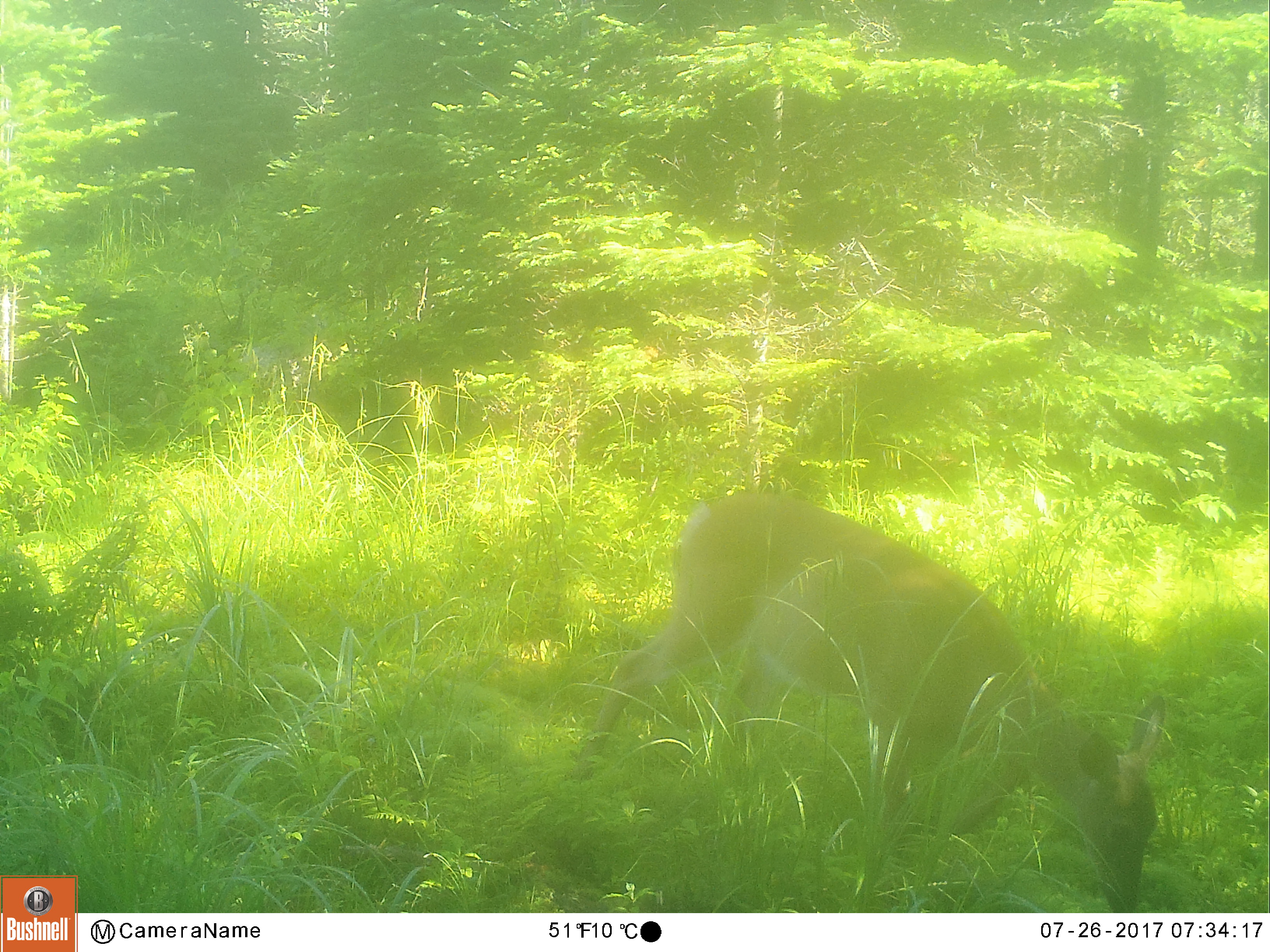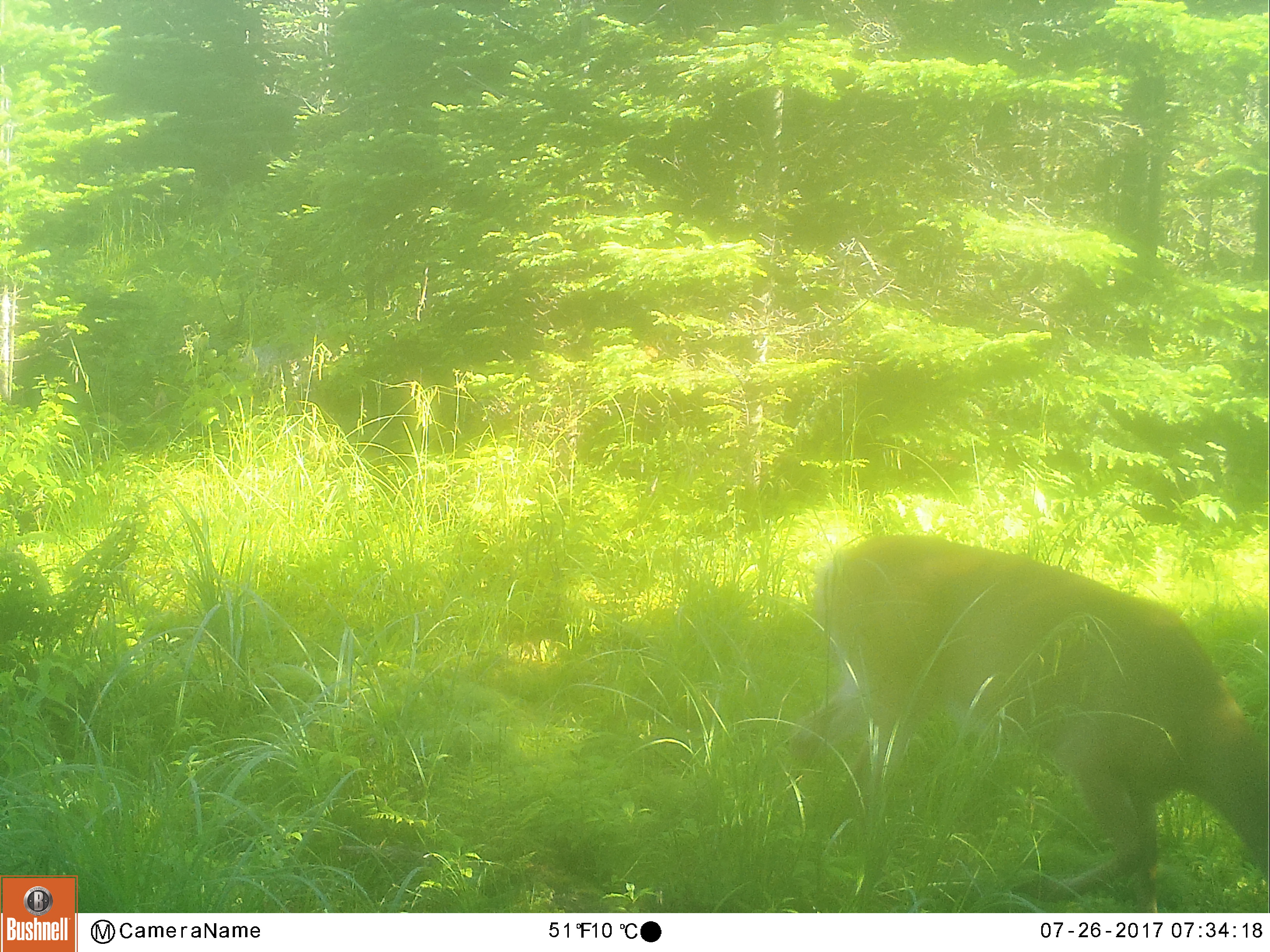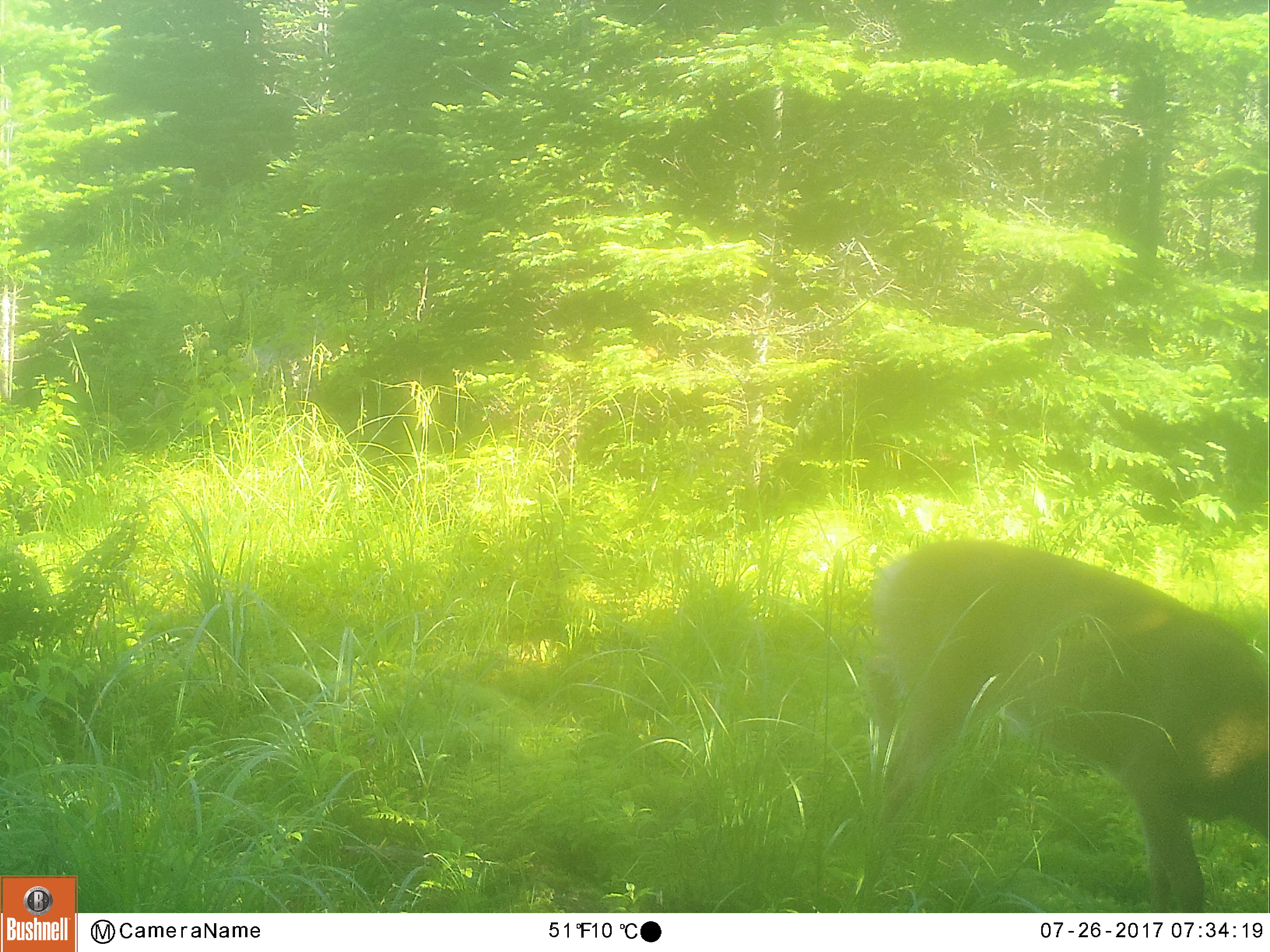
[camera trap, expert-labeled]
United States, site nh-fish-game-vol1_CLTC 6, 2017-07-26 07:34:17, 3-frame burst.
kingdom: Animalia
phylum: Chordata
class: Mammalia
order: Artiodactyla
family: Cervidae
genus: Odocoileus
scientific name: Odocoileus virginianus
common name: white-tailed deer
White-tailed deer (Odocoileus virginianus).